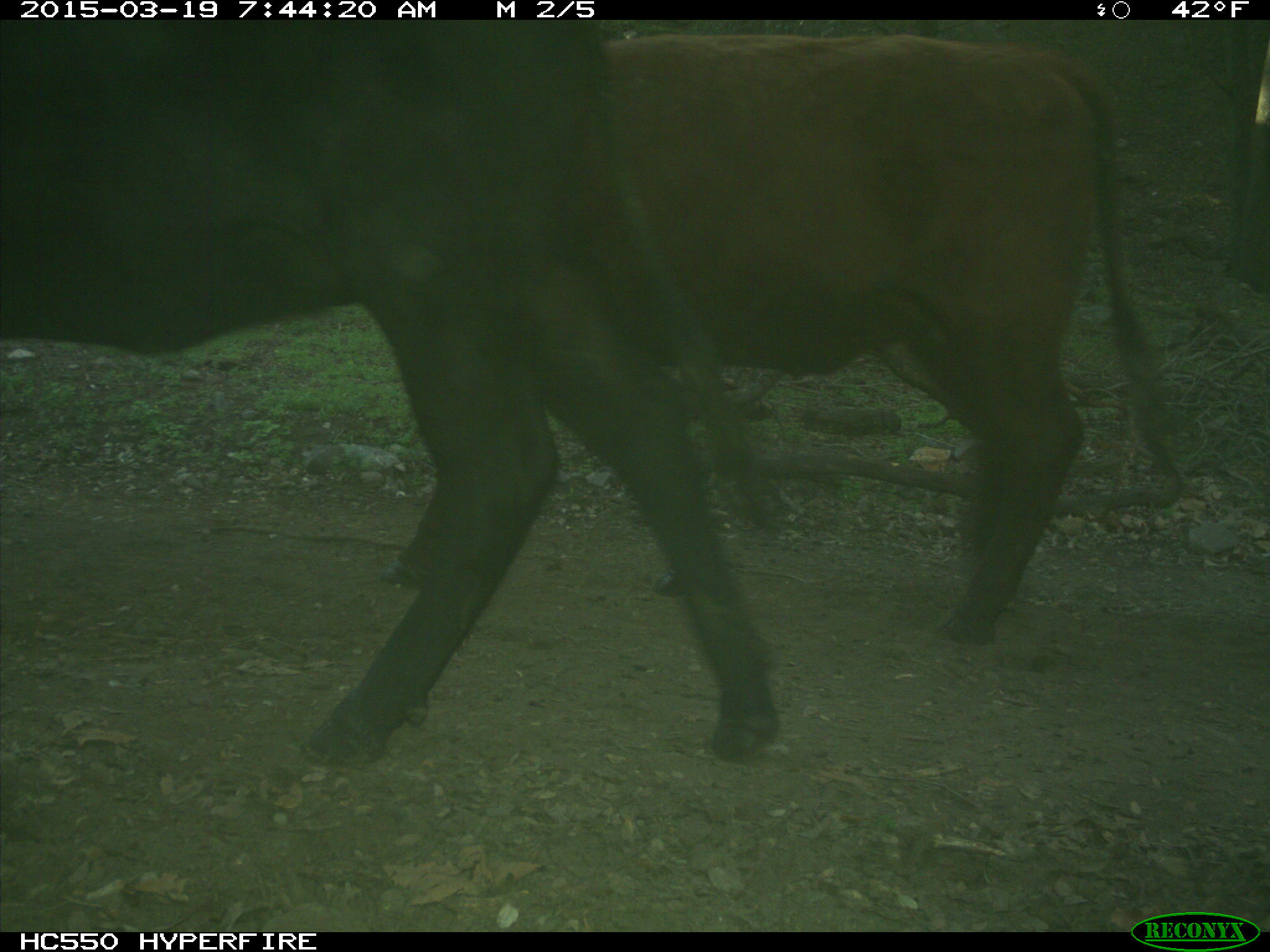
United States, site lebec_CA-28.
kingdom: Animalia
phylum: Chordata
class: Mammalia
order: Artiodactyla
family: Bovidae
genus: Bos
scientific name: Bos taurus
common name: domestic cow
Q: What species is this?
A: Bos taurus (domestic cow).